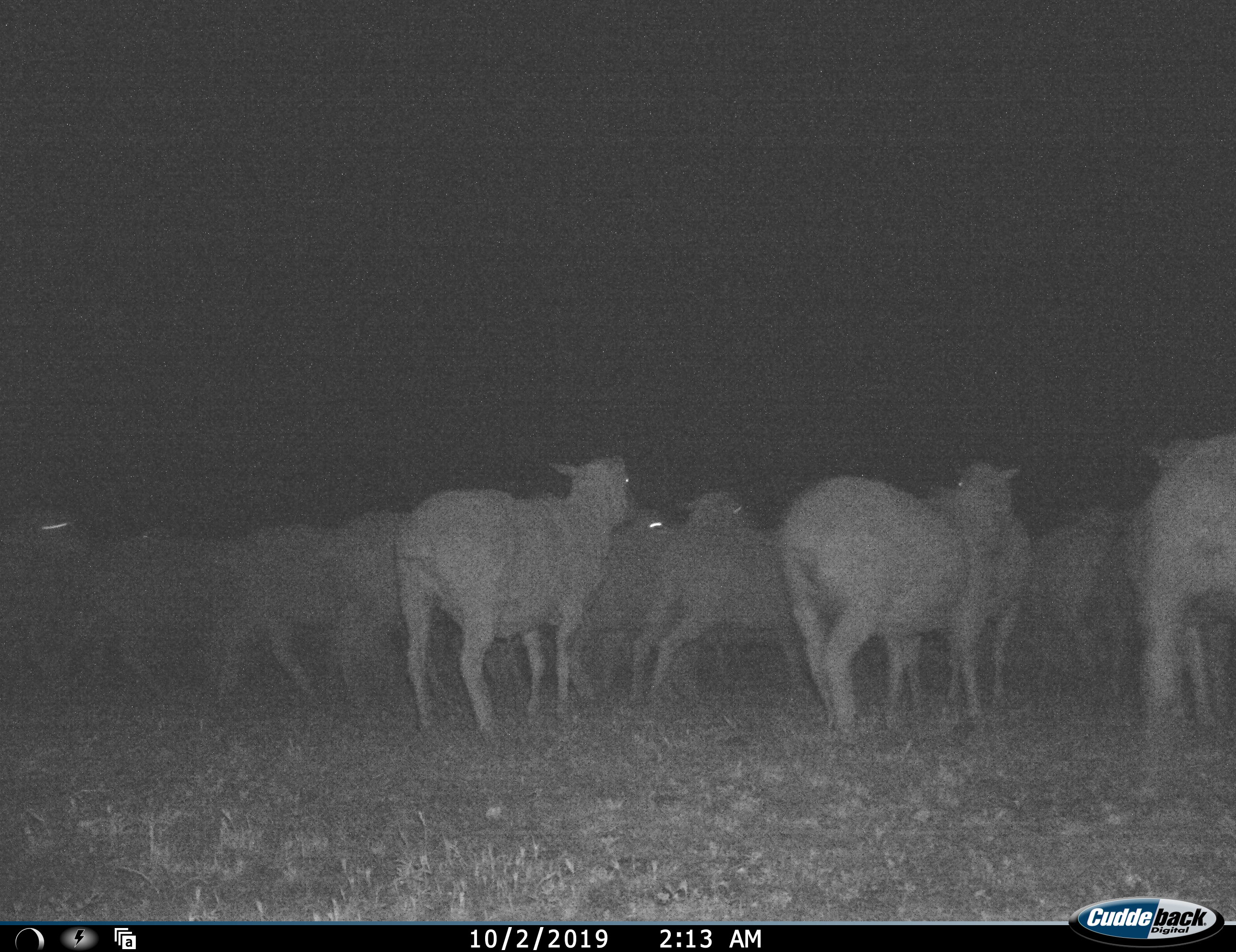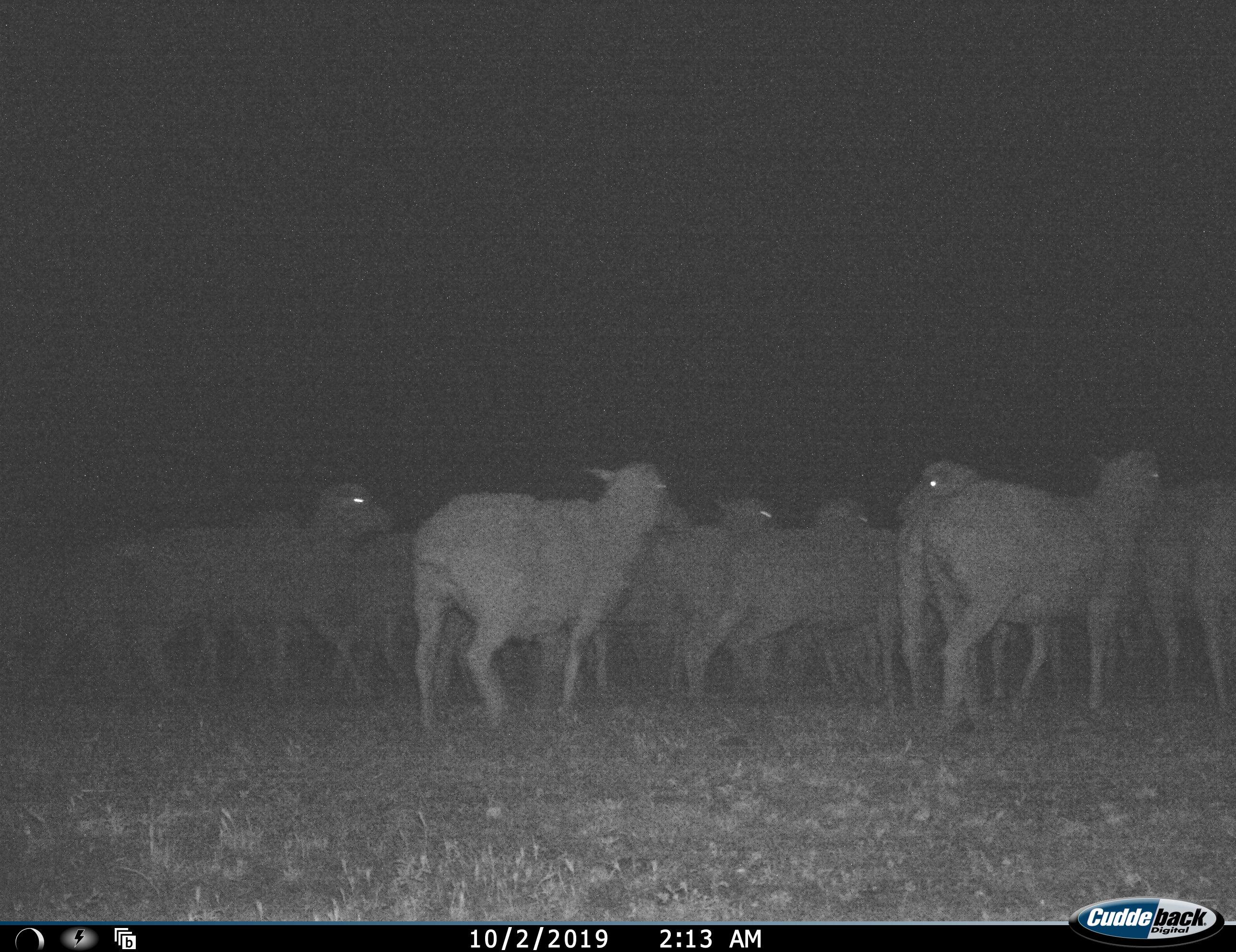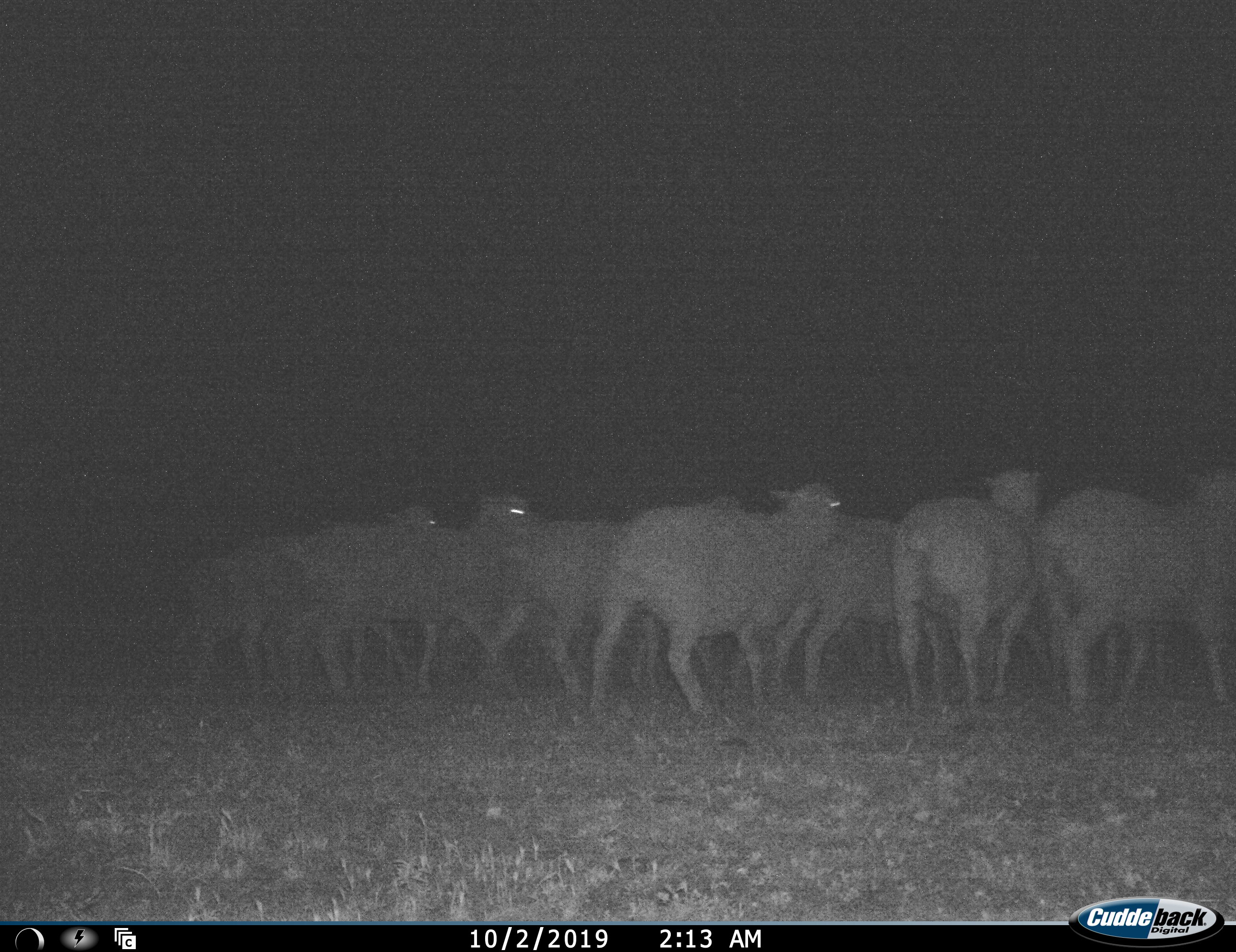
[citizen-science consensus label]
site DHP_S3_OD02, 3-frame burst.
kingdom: Animalia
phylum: Chordata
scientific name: Vertebrata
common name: domestic animal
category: domesticanimal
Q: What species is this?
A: Domesticanimal (domestic animal) (Vertebrata).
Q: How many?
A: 11-50.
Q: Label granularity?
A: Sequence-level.